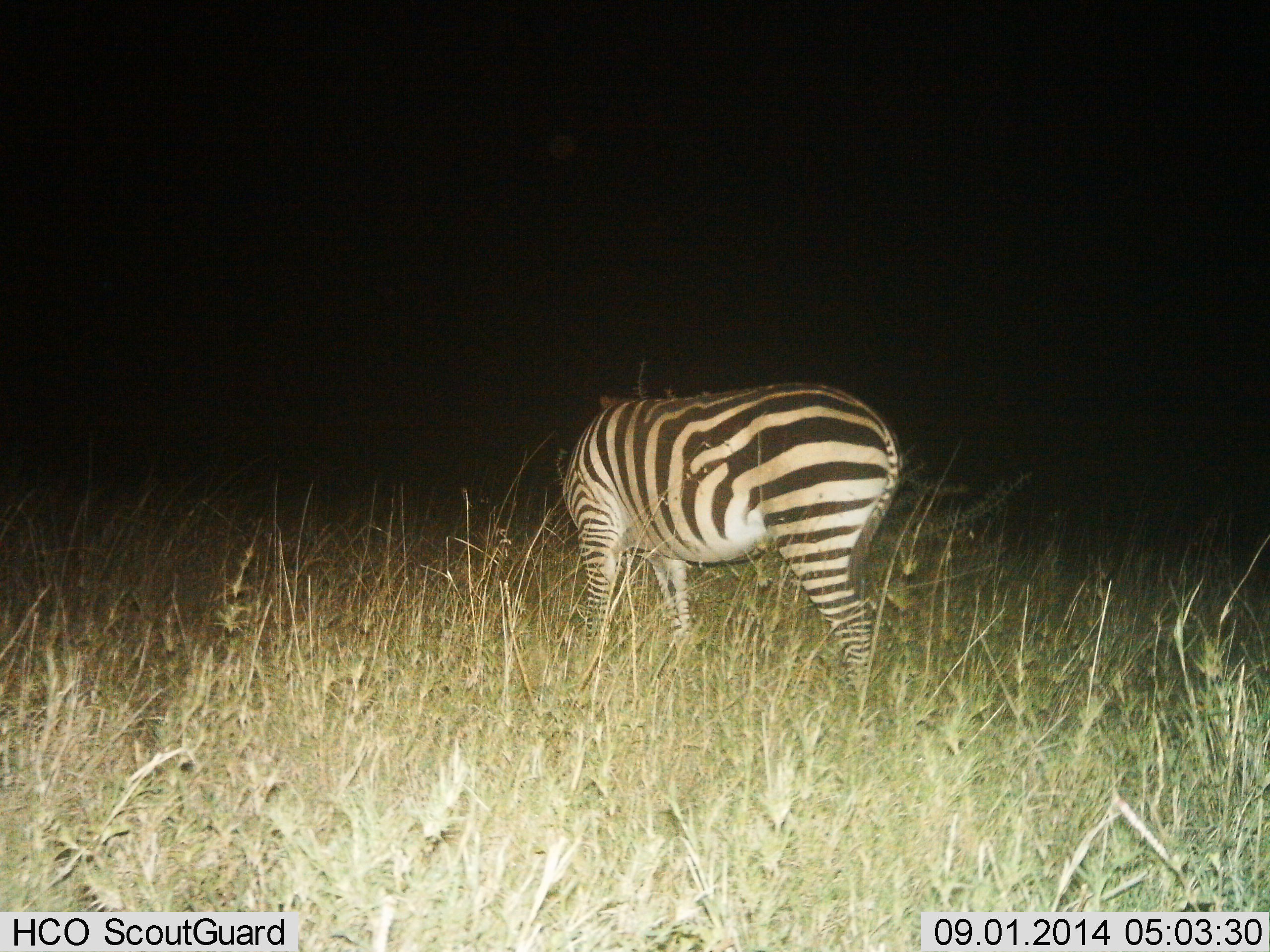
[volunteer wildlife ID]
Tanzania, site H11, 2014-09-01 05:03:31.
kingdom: Animalia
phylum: Chordata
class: Mammalia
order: Perissodactyla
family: Equidae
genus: Equus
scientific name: Equus quagga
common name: plains zebra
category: zebra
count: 1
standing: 60%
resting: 0%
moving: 0%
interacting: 0%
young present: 0%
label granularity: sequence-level